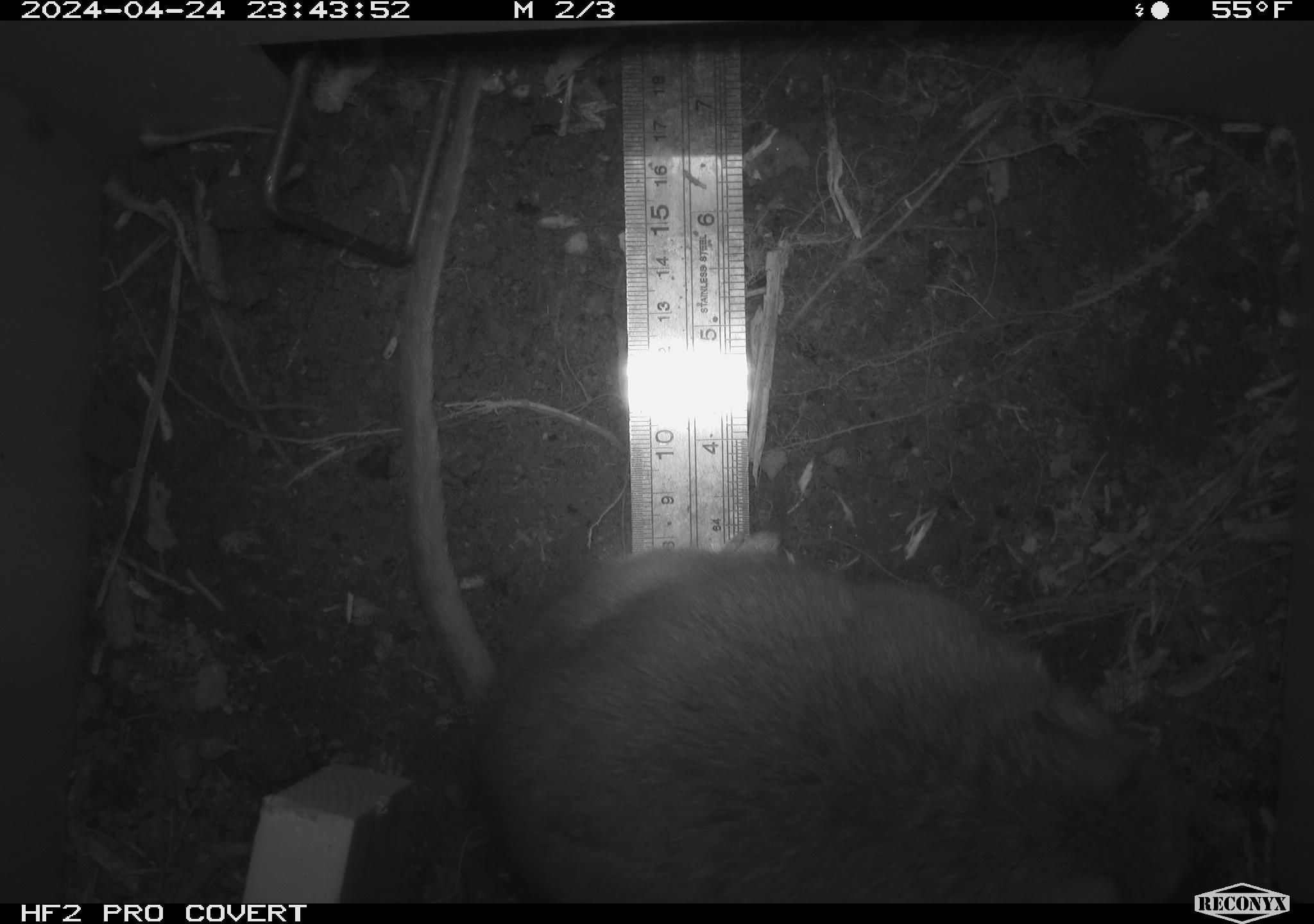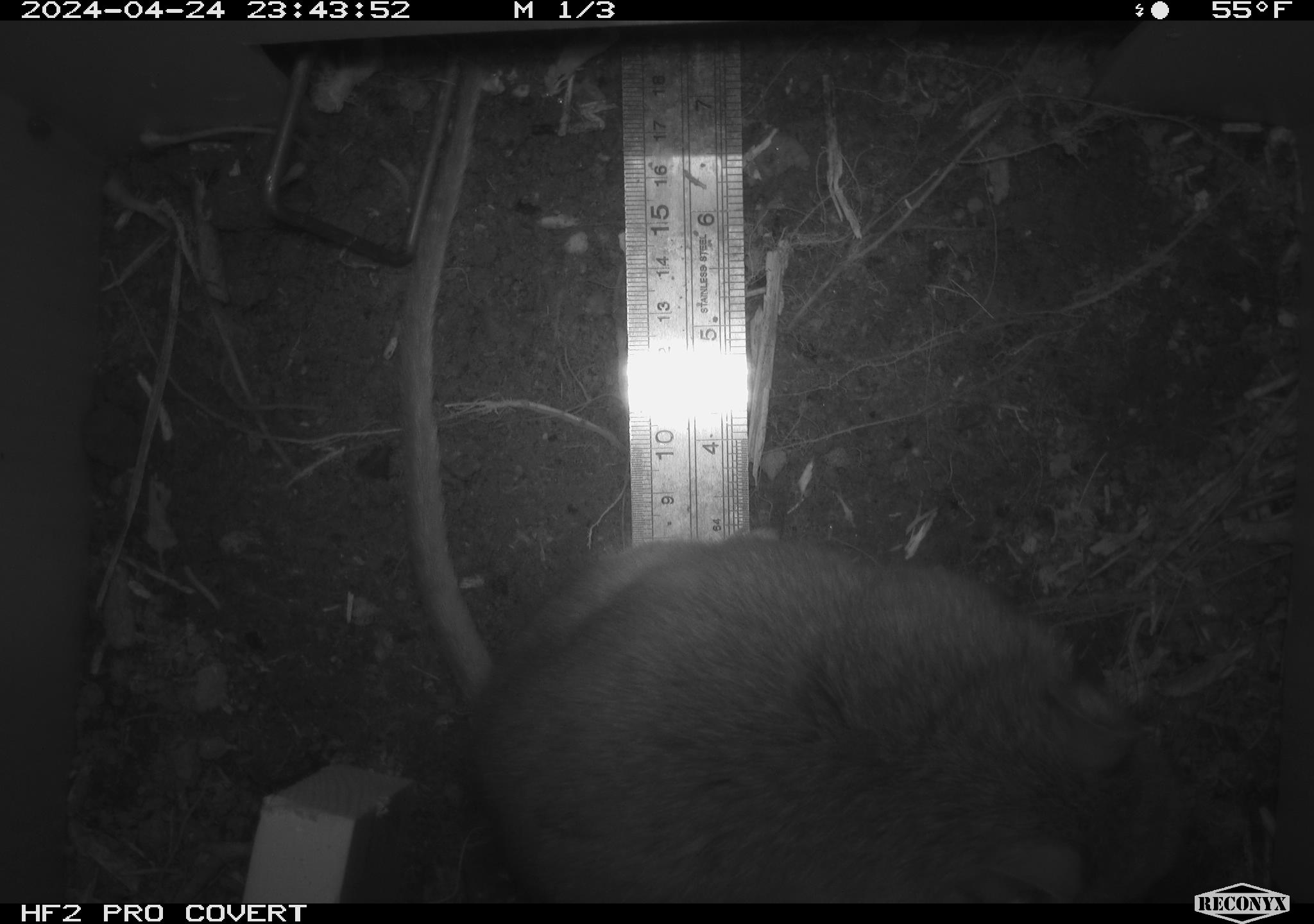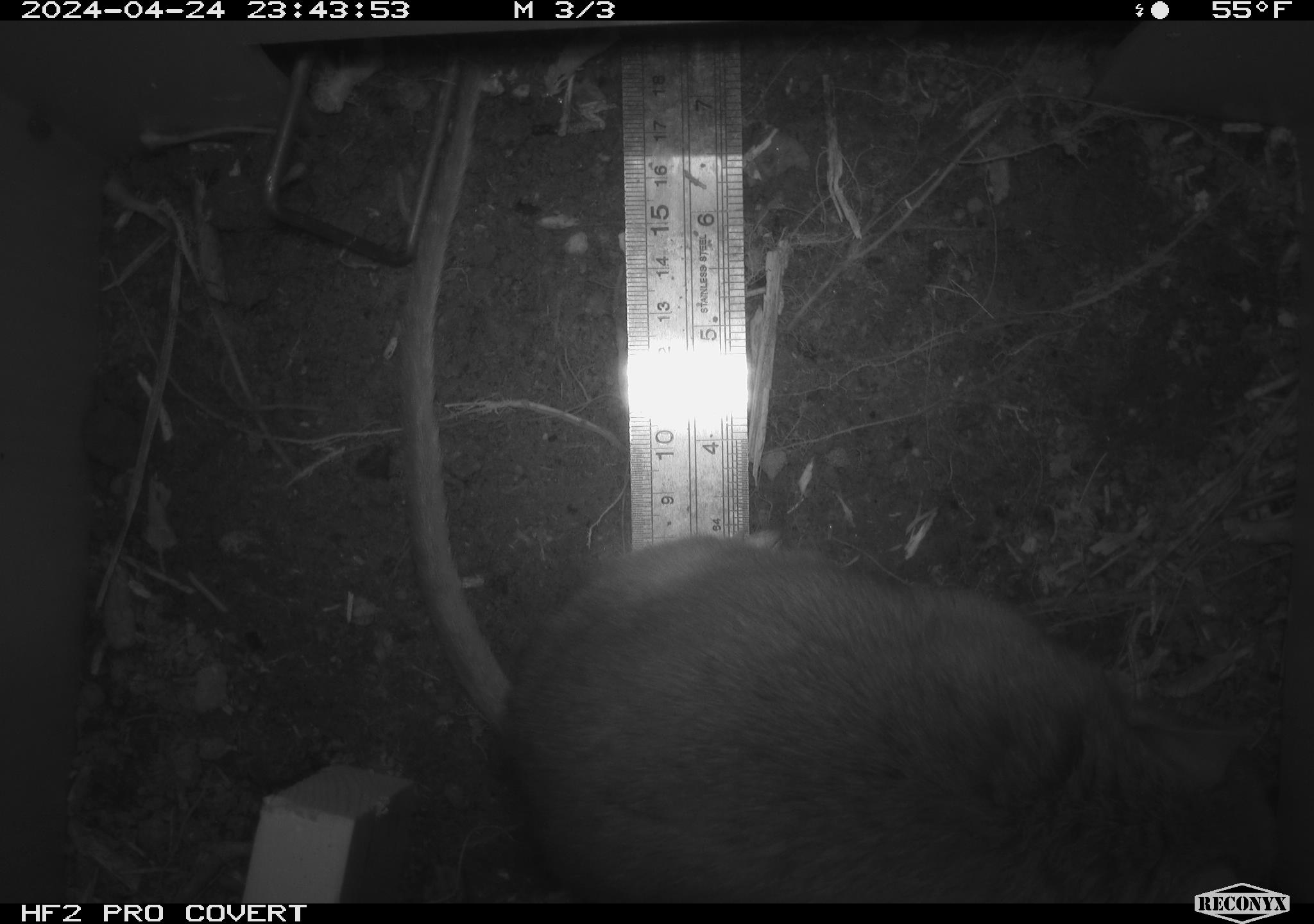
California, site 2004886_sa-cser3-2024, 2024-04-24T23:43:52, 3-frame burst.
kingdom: Animalia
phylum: Chordata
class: Mammalia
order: Rodentia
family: Muridae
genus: Rattus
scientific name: Rattus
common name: rat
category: rattus species